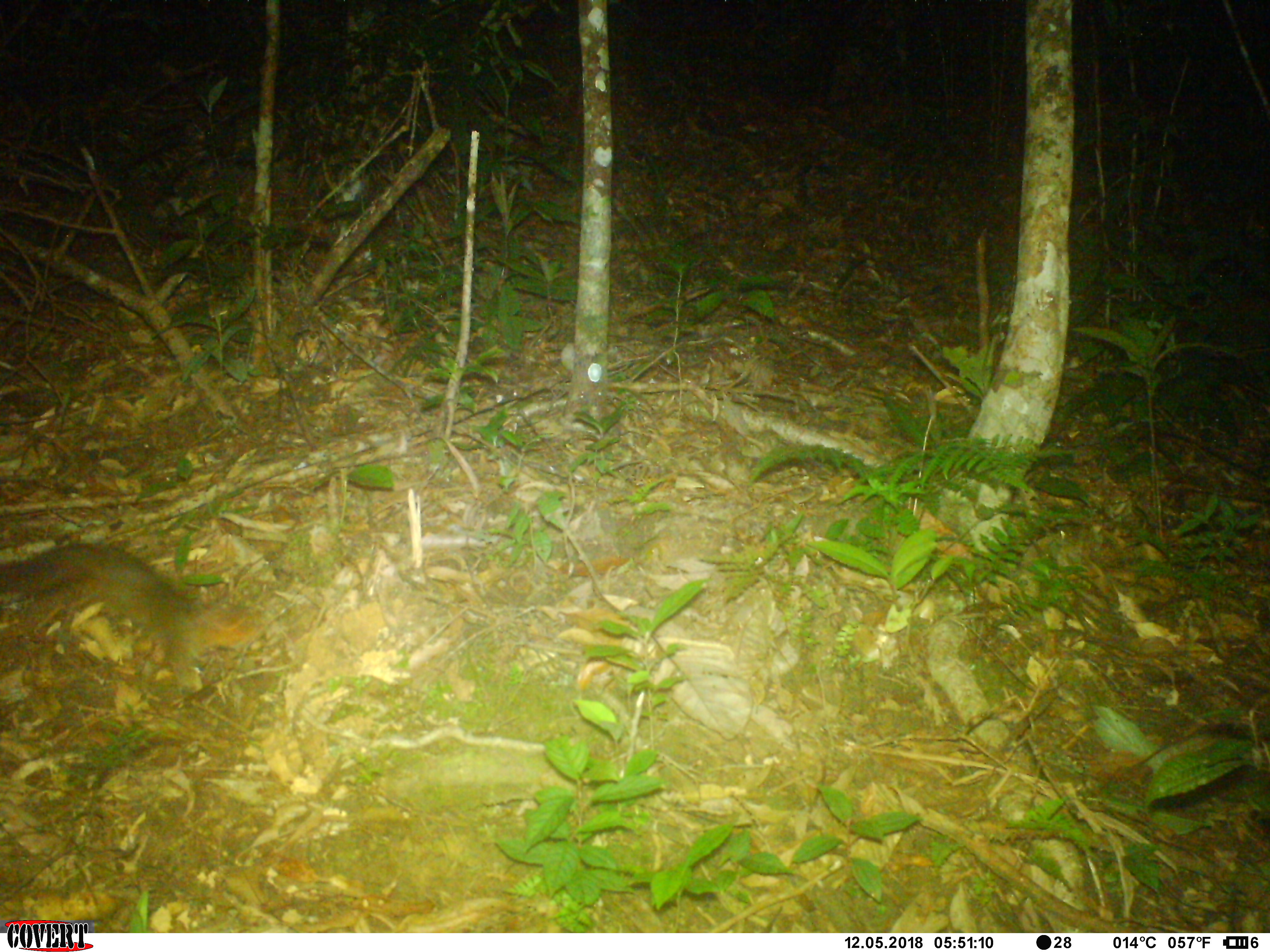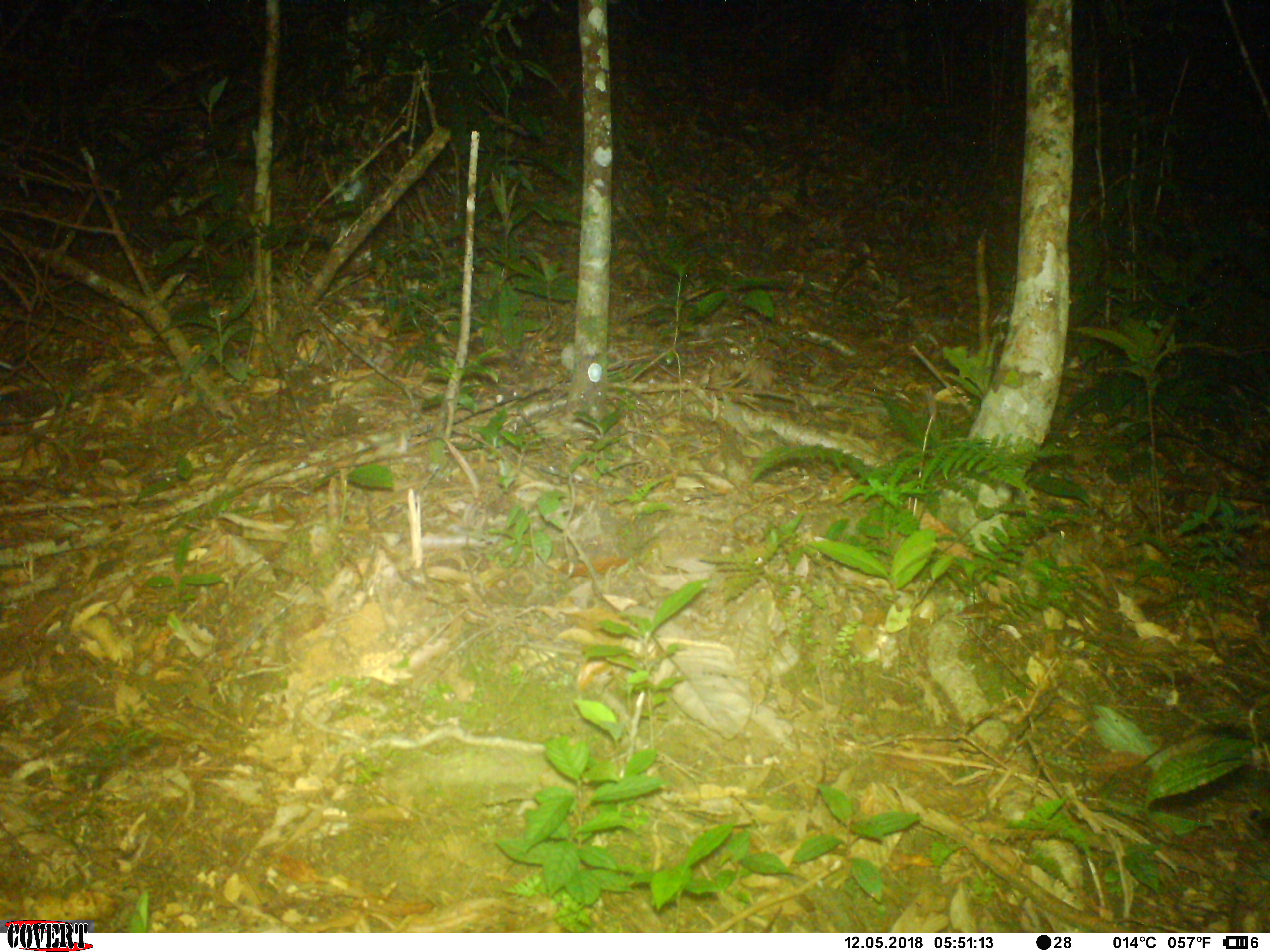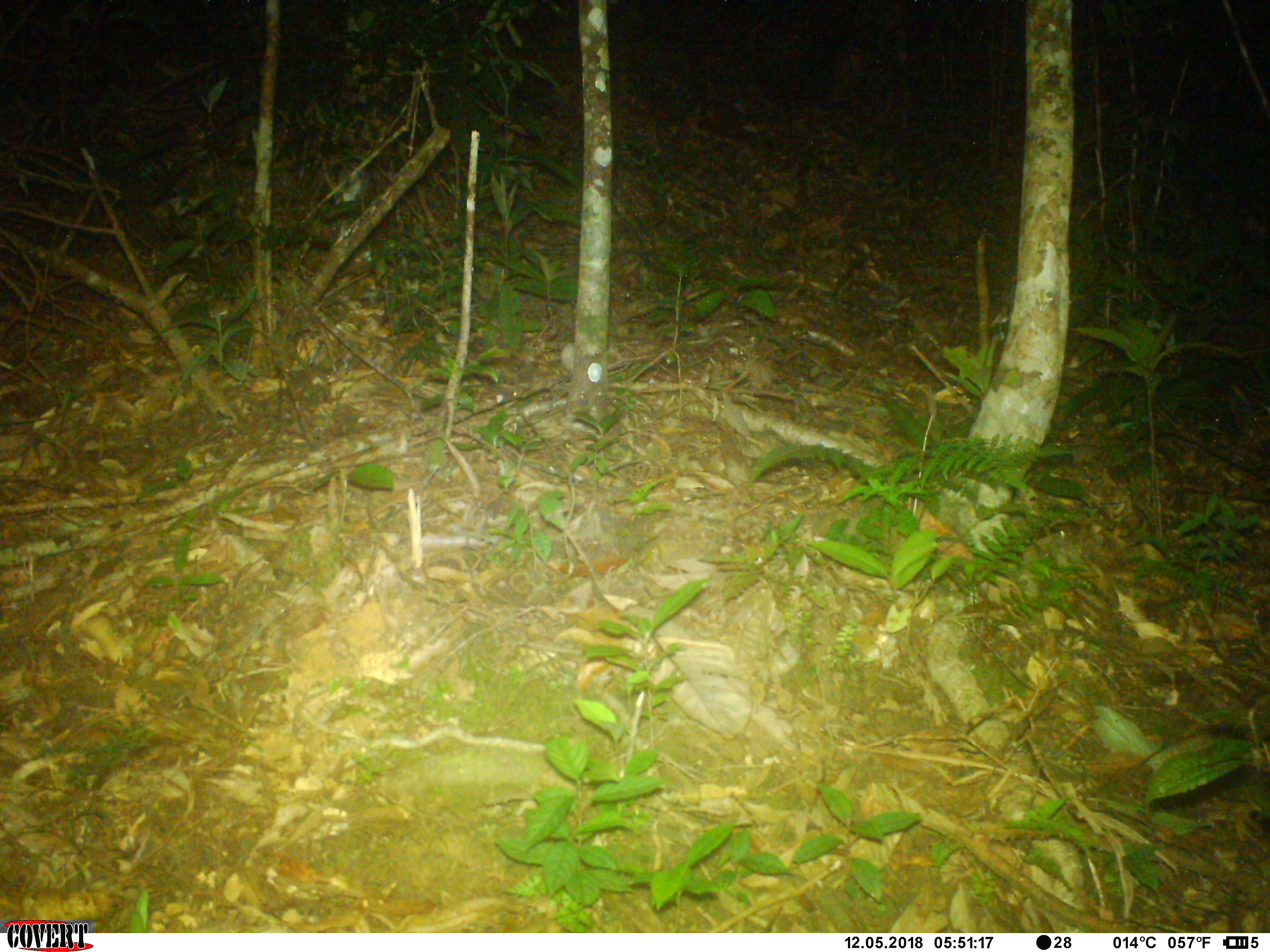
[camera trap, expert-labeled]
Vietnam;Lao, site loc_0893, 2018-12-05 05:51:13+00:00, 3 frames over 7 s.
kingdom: Animalia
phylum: Chordata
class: Mammalia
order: Rodentia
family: Sciuridae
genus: Dremomys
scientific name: Dremomys rufigenis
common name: red-cheeked squirrel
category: red cheeked squirrel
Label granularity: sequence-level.